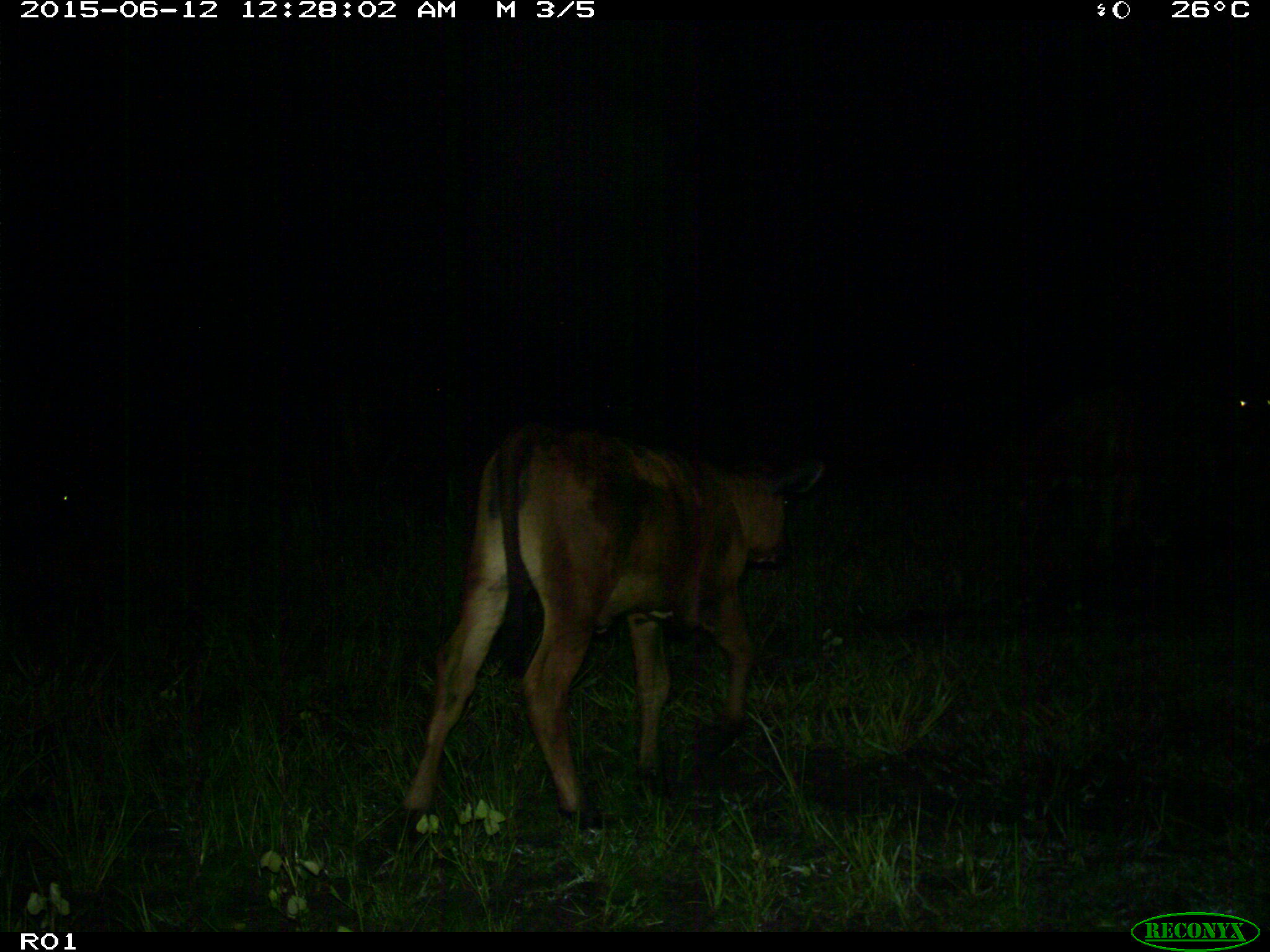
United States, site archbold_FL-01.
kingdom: Animalia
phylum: Chordata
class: Mammalia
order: Artiodactyla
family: Bovidae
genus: Bos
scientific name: Bos taurus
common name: domestic cow